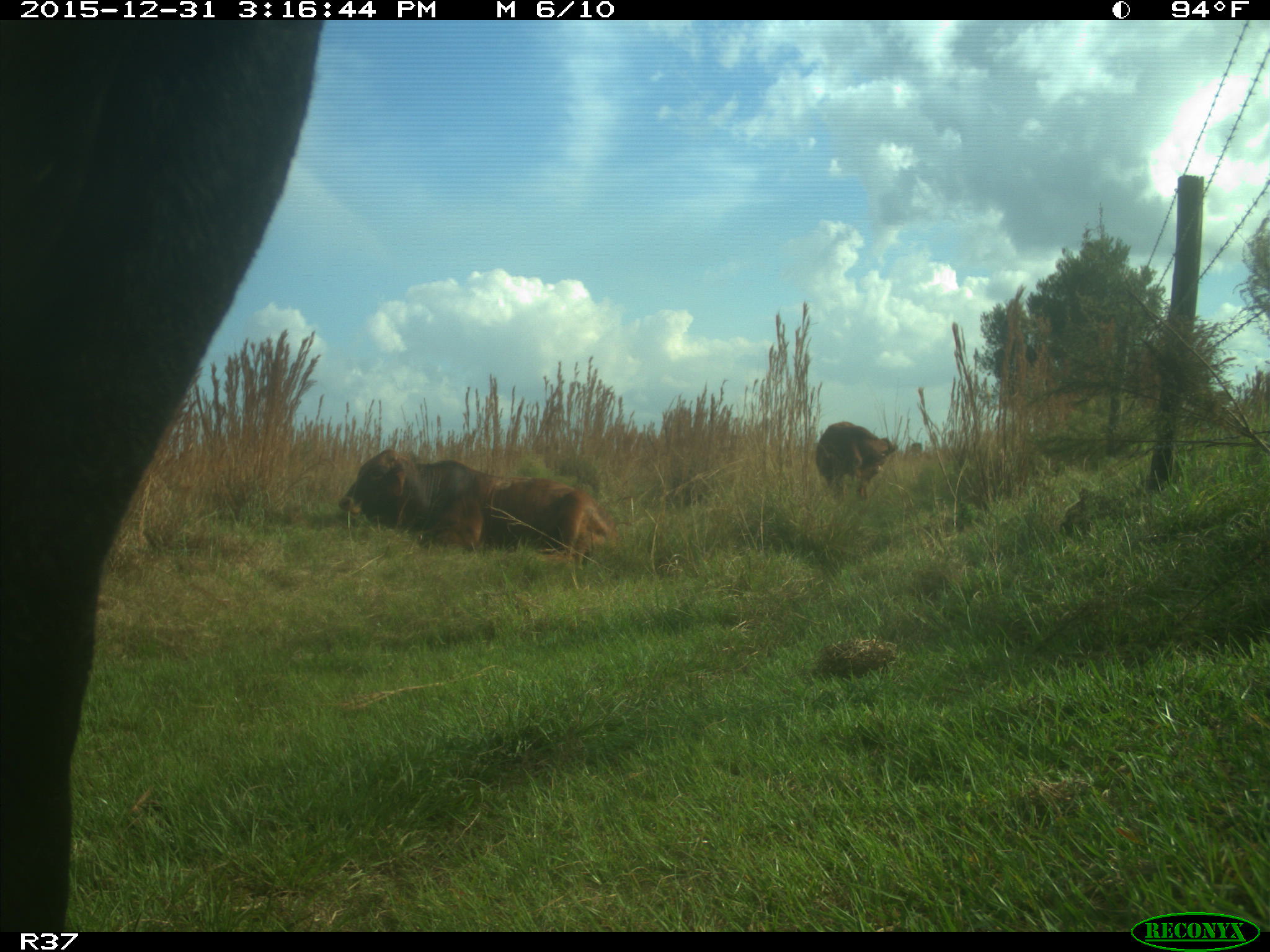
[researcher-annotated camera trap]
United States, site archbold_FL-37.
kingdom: Animalia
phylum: Chordata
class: Mammalia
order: Artiodactyla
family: Bovidae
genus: Bos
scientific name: Bos taurus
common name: domestic cow